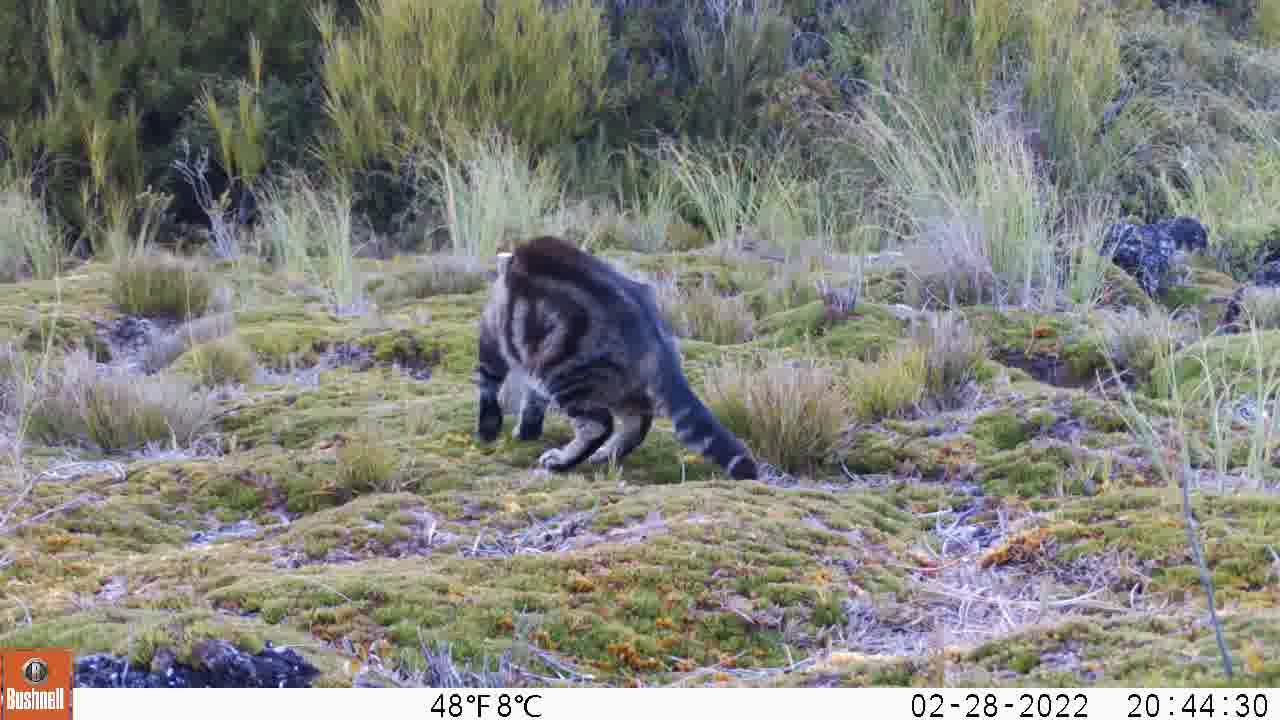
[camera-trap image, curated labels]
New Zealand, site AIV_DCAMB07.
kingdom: Animalia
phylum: Chordata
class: Mammalia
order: Carnivora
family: Felidae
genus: Felis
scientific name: Felis catus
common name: domestic cat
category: cat